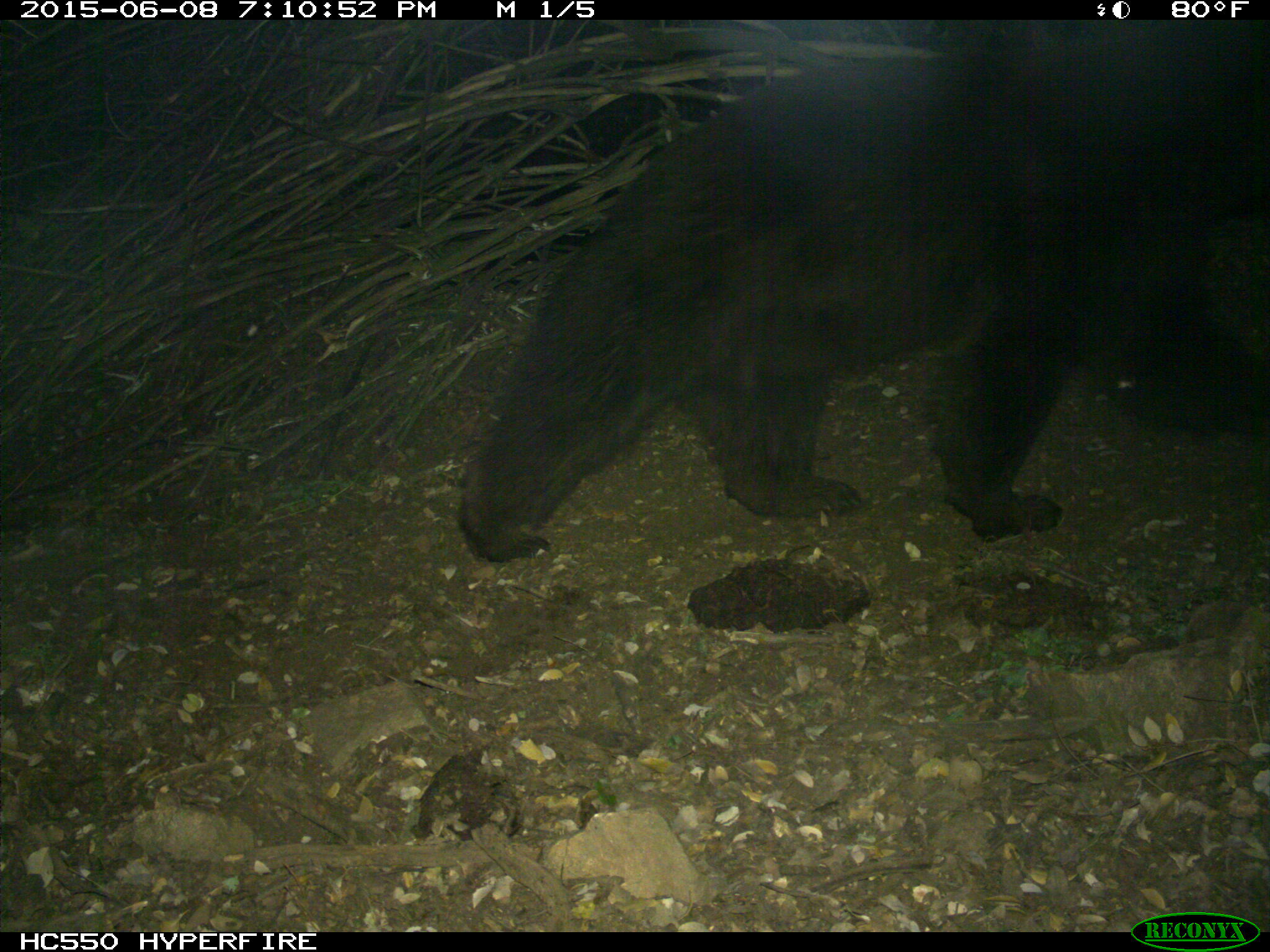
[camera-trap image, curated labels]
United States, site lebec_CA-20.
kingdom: Animalia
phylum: Chordata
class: Mammalia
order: Carnivora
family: Ursidae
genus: Ursus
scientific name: Ursus americanus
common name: american black bear